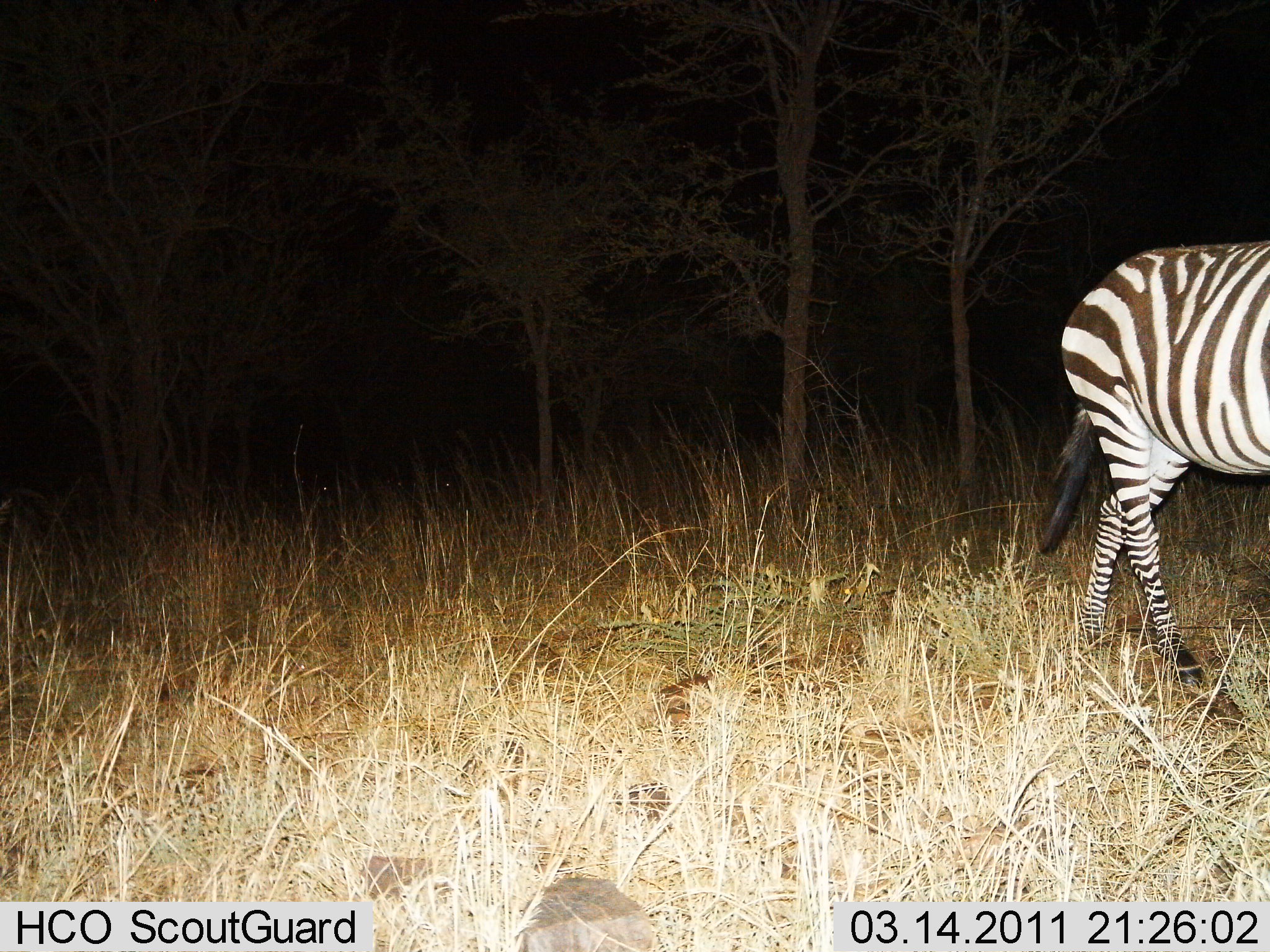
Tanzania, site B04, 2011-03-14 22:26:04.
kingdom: Animalia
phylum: Chordata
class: Mammalia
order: Perissodactyla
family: Equidae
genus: Equus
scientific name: Equus quagga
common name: plains zebra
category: zebra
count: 1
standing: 50%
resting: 0%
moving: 50%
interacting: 0%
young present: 0%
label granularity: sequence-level